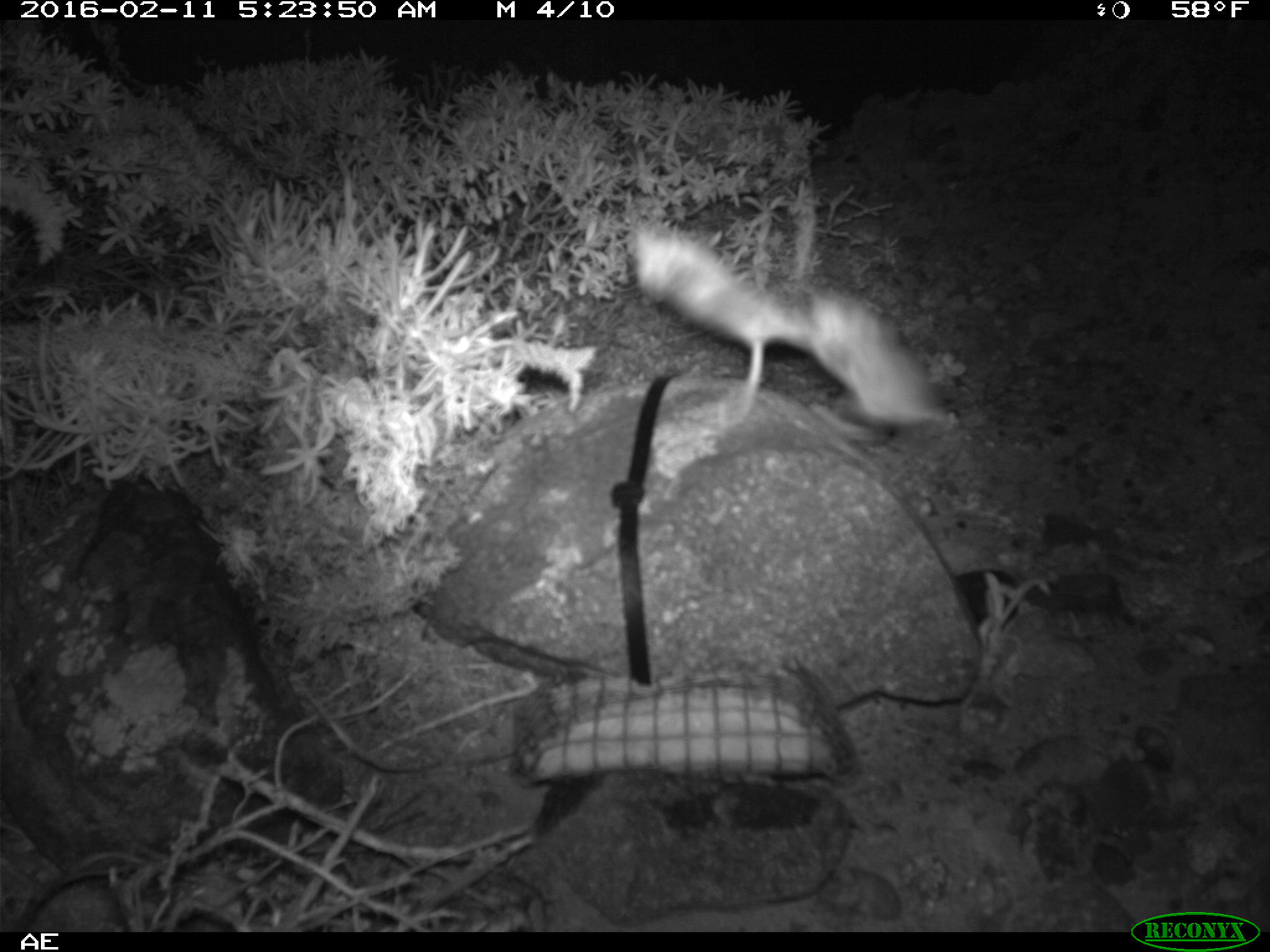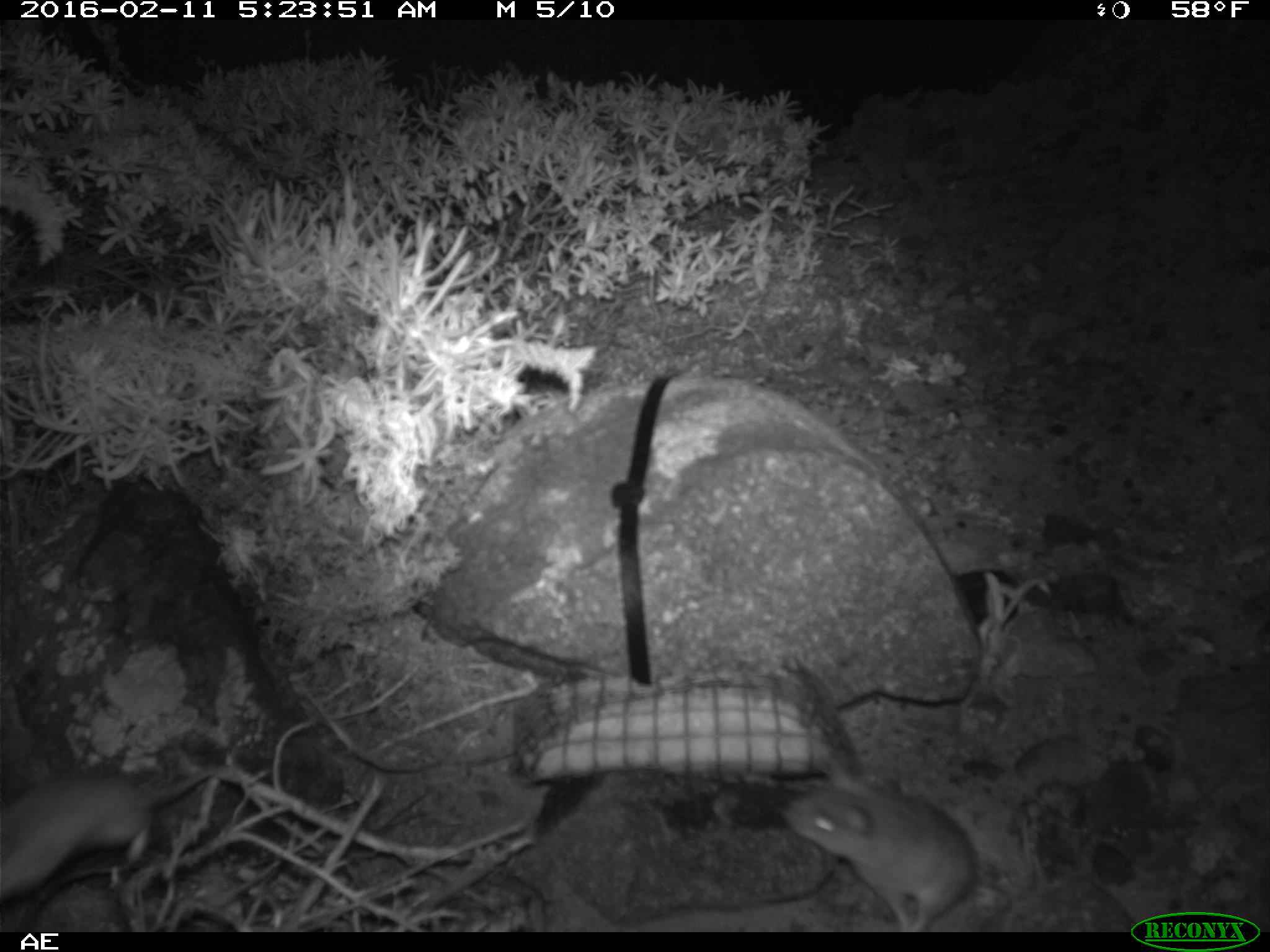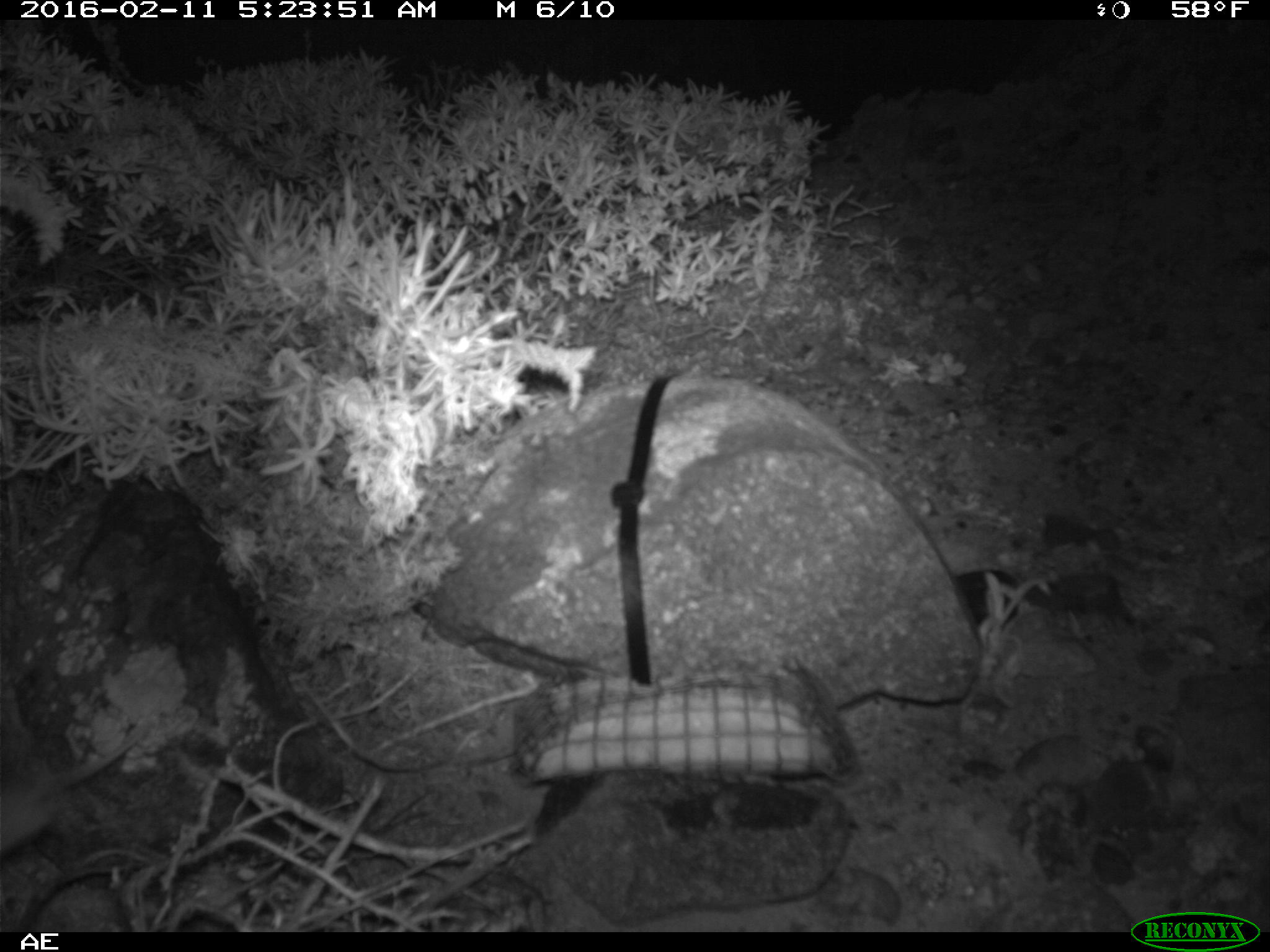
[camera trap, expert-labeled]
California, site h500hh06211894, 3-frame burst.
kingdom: Animalia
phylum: Chordata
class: Mammalia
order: Rodentia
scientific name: Rodentia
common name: rodent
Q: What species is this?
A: Rodent (Rodentia).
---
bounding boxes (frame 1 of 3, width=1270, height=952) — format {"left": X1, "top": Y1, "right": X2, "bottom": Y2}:
rodent: {"left": 623, "top": 221, "right": 811, "bottom": 420}; {"left": 807, "top": 281, "right": 953, "bottom": 445}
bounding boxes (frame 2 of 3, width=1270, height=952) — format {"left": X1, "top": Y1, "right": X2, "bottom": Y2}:
rodent: {"left": 781, "top": 767, "right": 978, "bottom": 932}; {"left": 0, "top": 769, "right": 215, "bottom": 900}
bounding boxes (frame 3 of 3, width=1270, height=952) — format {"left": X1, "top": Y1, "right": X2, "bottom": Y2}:
rodent: {"left": 0, "top": 718, "right": 154, "bottom": 853}